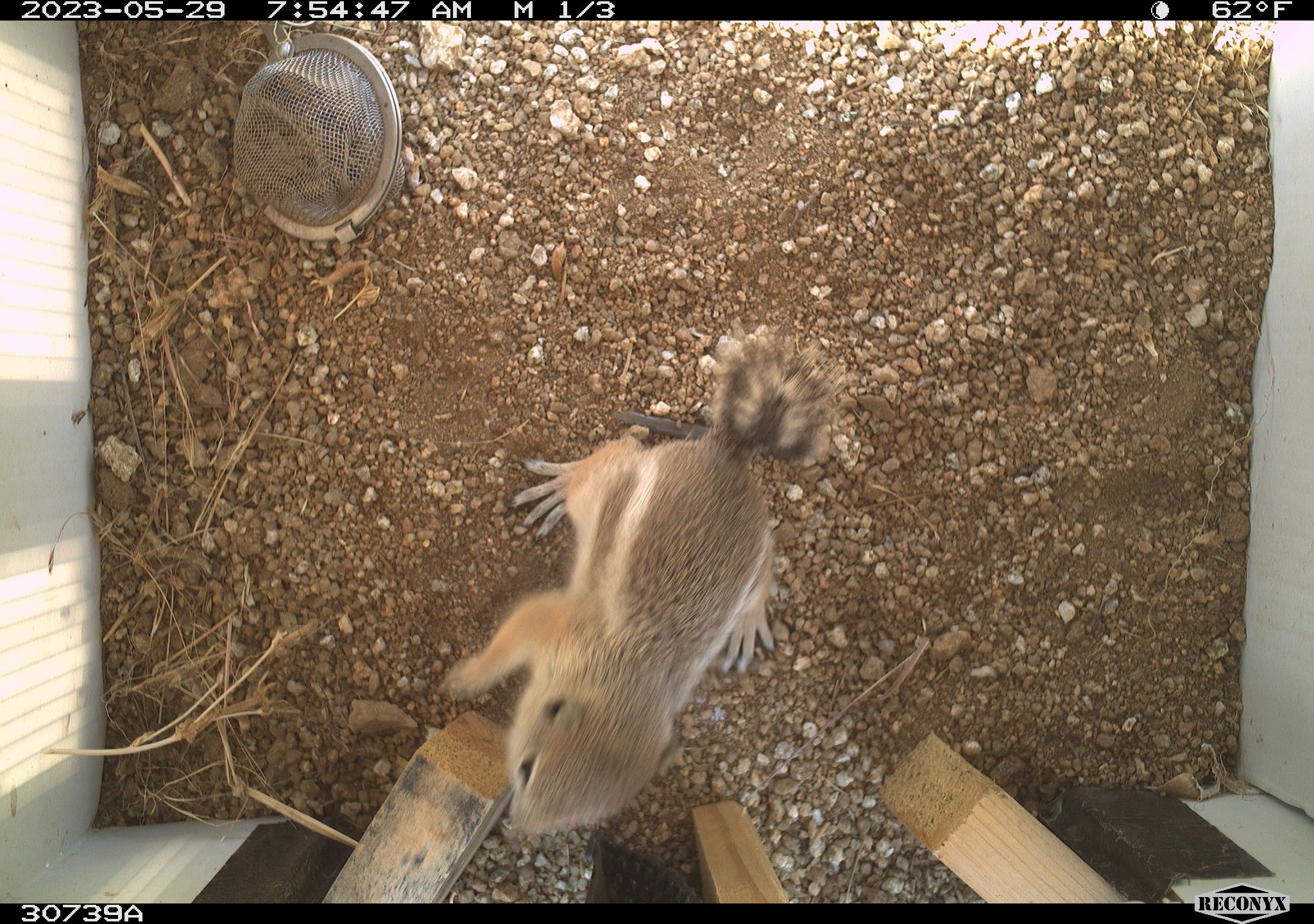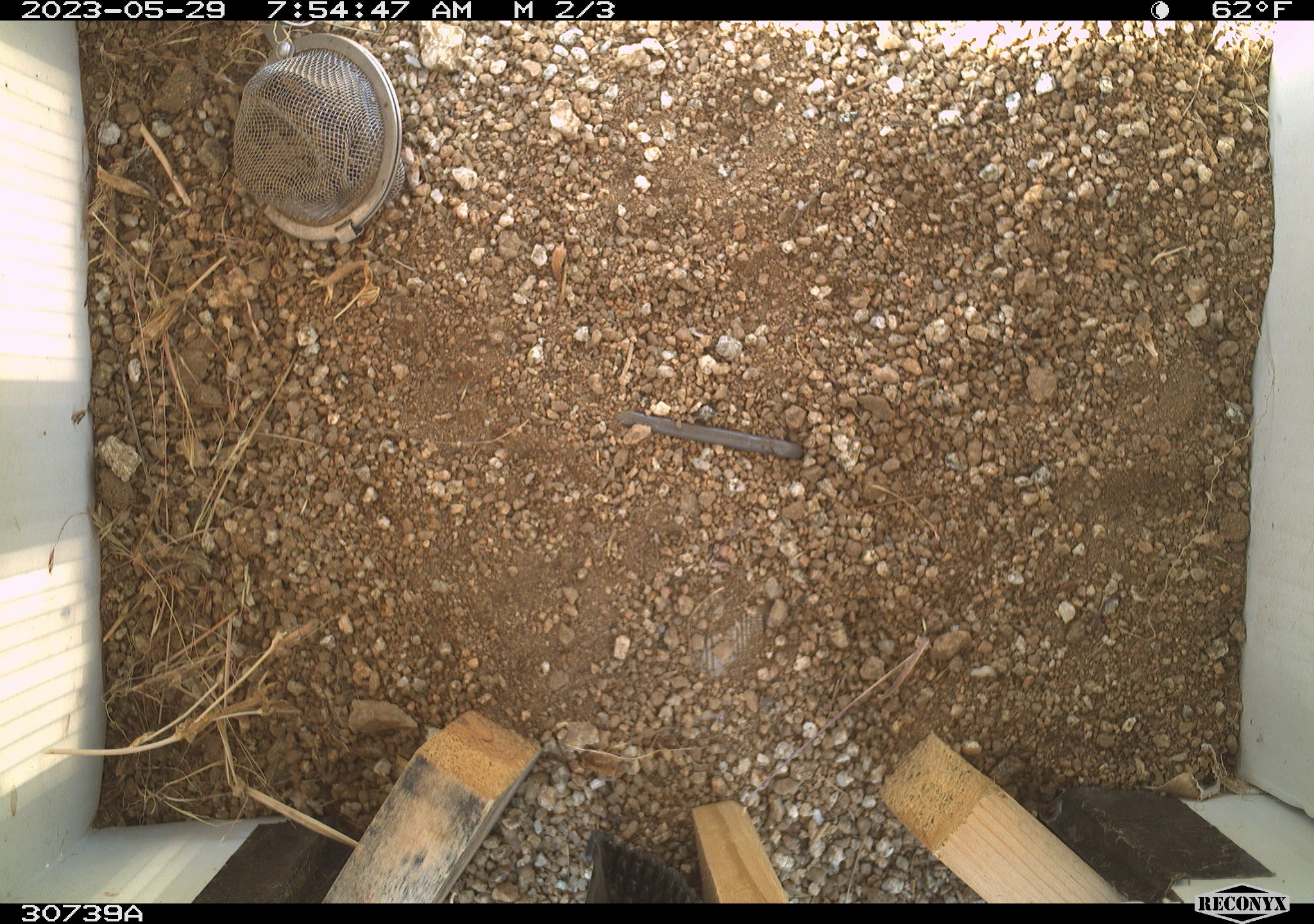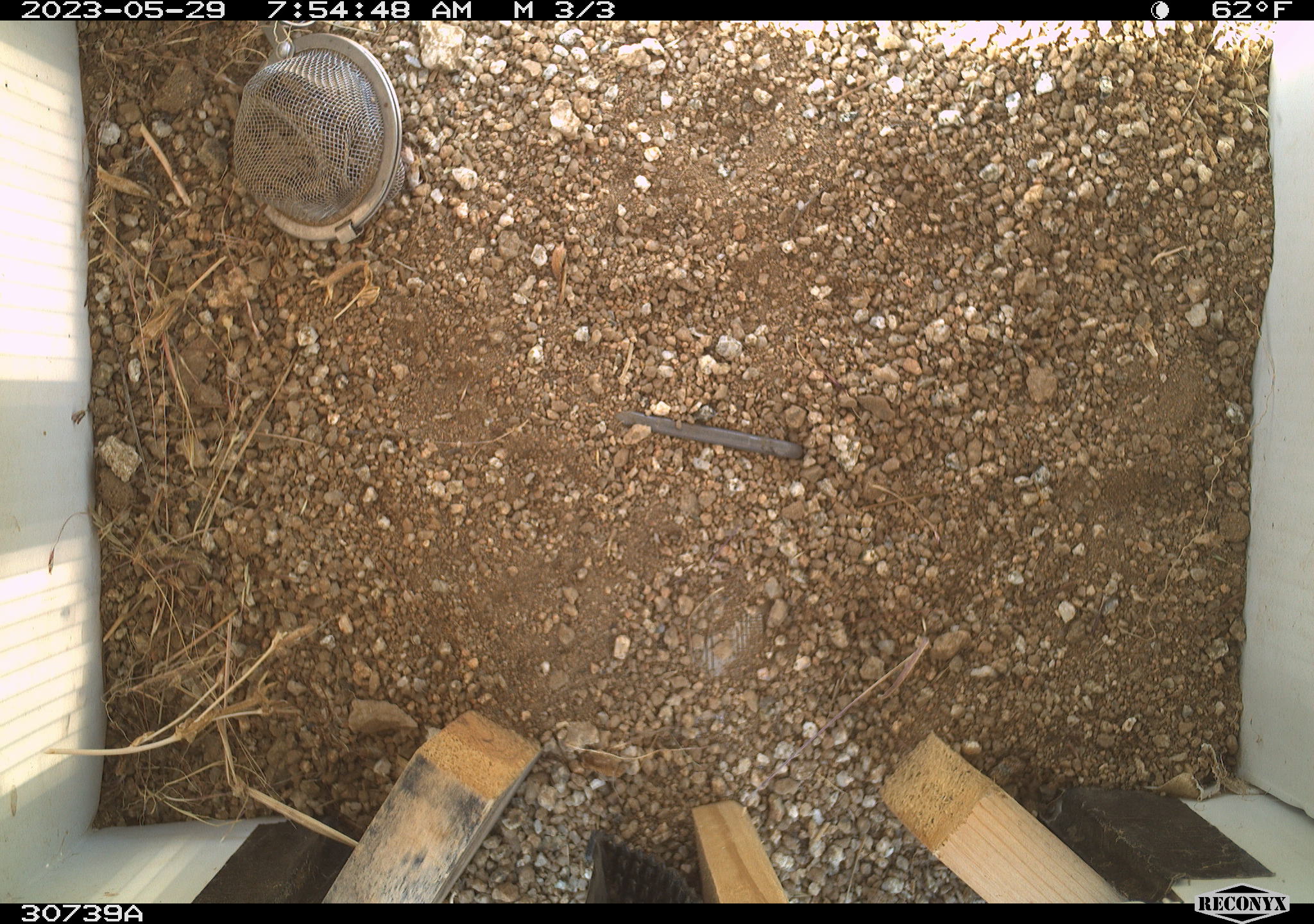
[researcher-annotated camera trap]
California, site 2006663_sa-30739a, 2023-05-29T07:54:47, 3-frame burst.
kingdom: Animalia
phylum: Chordata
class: Mammalia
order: Rodentia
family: Sciuridae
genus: Ammospermophilus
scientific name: Ammospermophilus leucurus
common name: white-tailed antelope squirrel